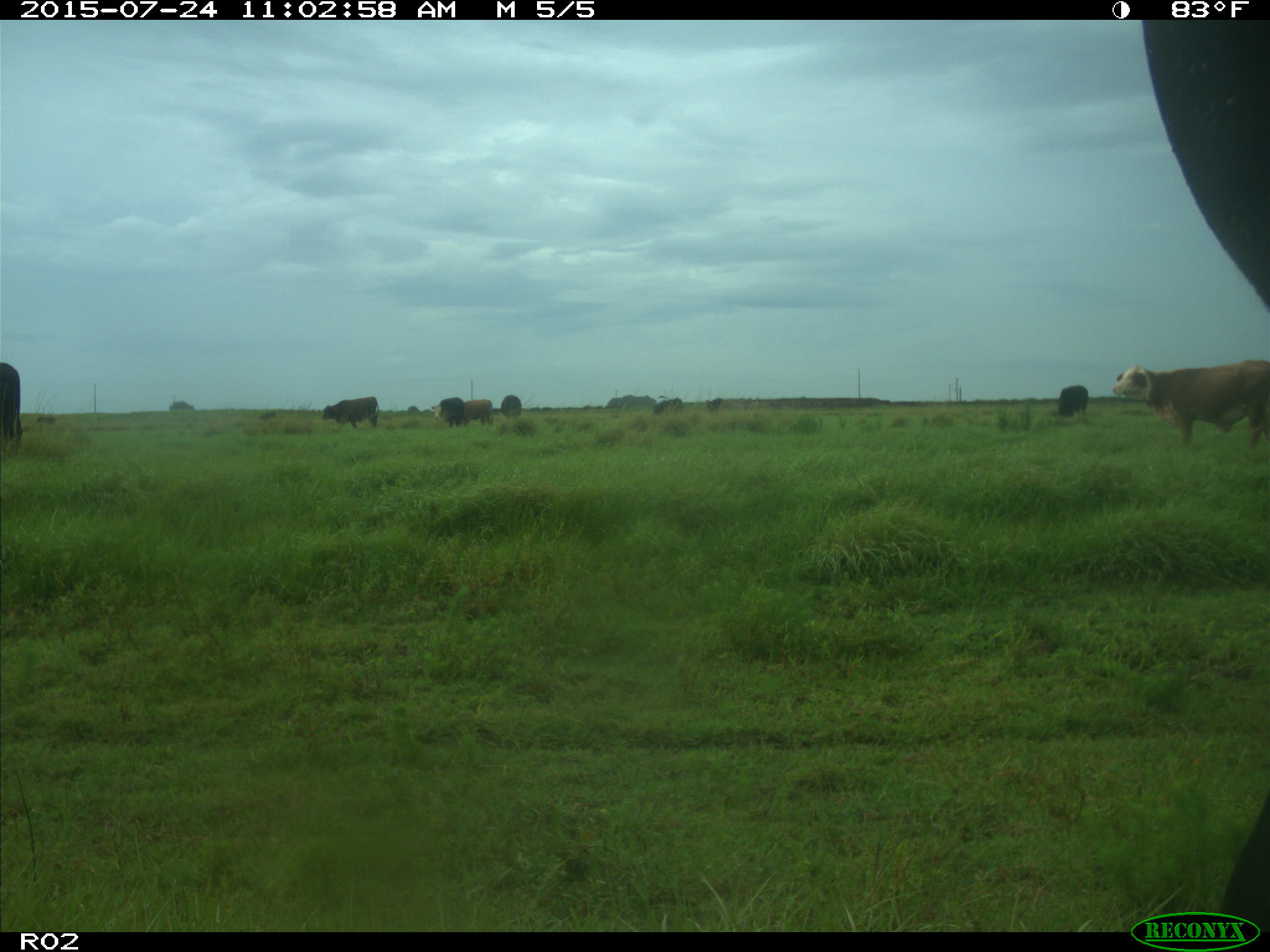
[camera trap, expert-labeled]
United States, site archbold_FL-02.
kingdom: Animalia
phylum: Chordata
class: Mammalia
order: Artiodactyla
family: Bovidae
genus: Bos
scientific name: Bos taurus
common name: domestic cow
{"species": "Bos taurus (domestic cow)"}